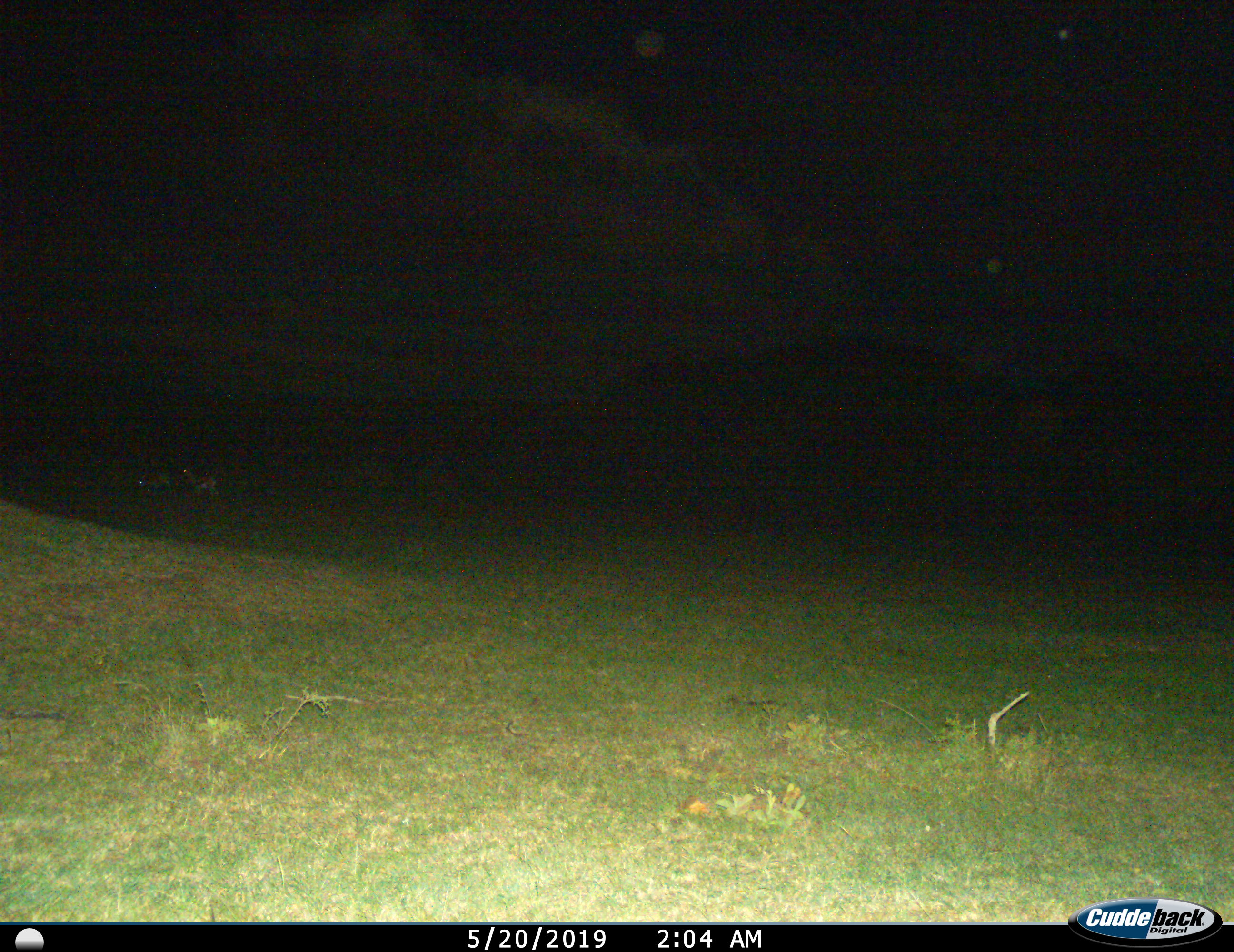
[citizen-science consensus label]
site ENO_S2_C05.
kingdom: Animalia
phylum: Chordata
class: Mammalia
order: Artiodactyla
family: Bovidae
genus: Eudorcas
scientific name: Eudorcas thomsonii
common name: thomson's gazelle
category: gazellethomsons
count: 2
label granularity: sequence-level